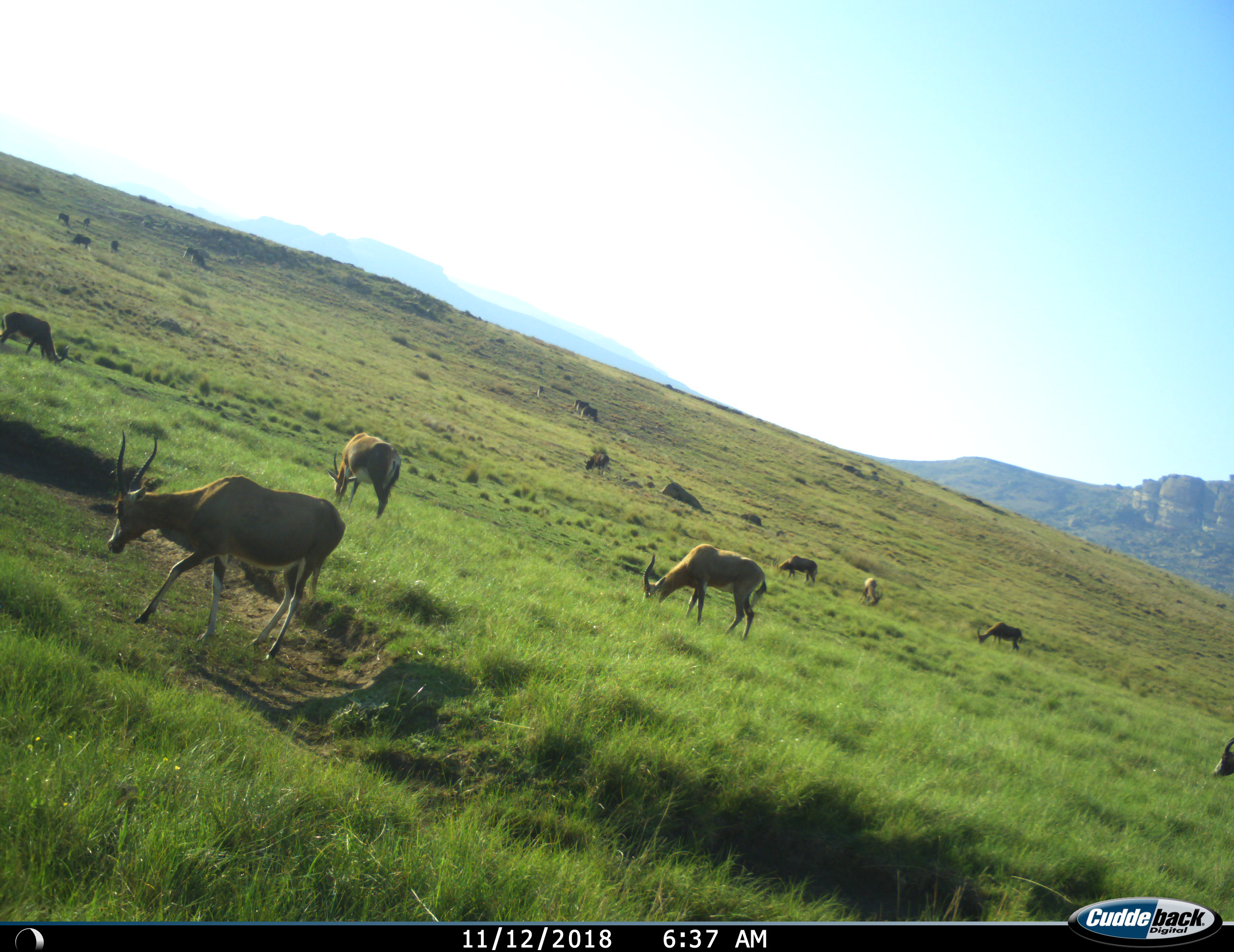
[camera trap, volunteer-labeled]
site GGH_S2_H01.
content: unidentified animal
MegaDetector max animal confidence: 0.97